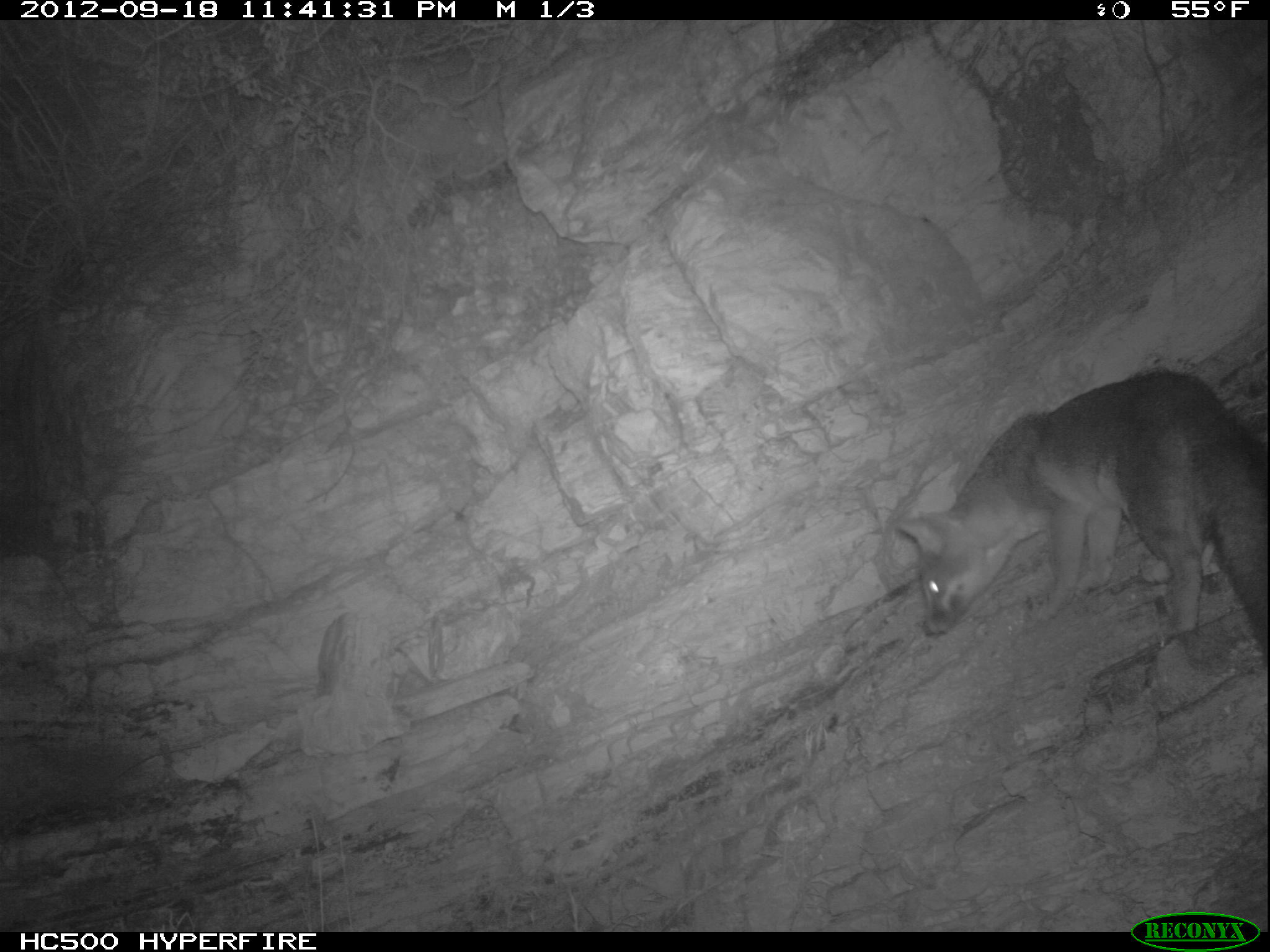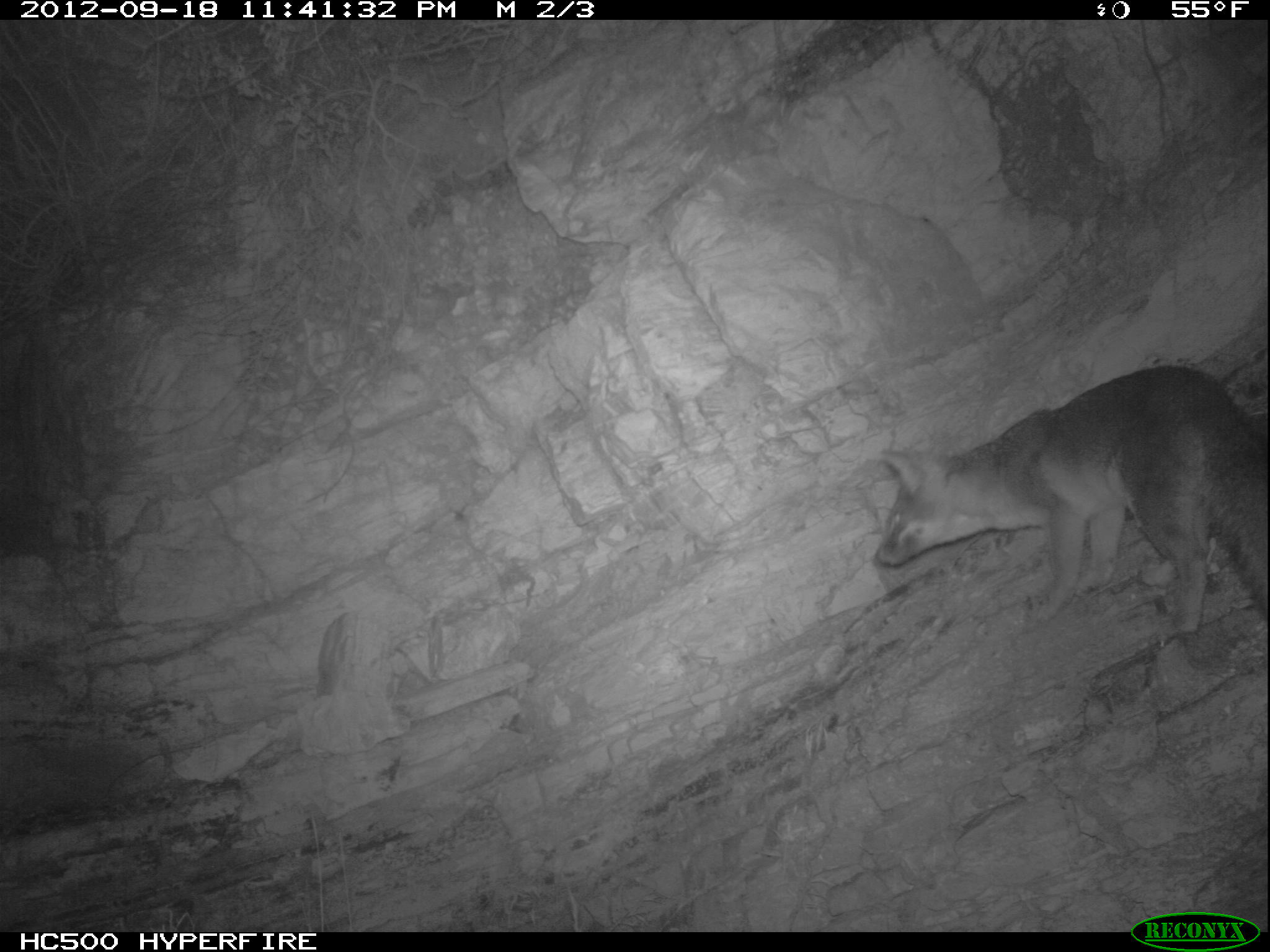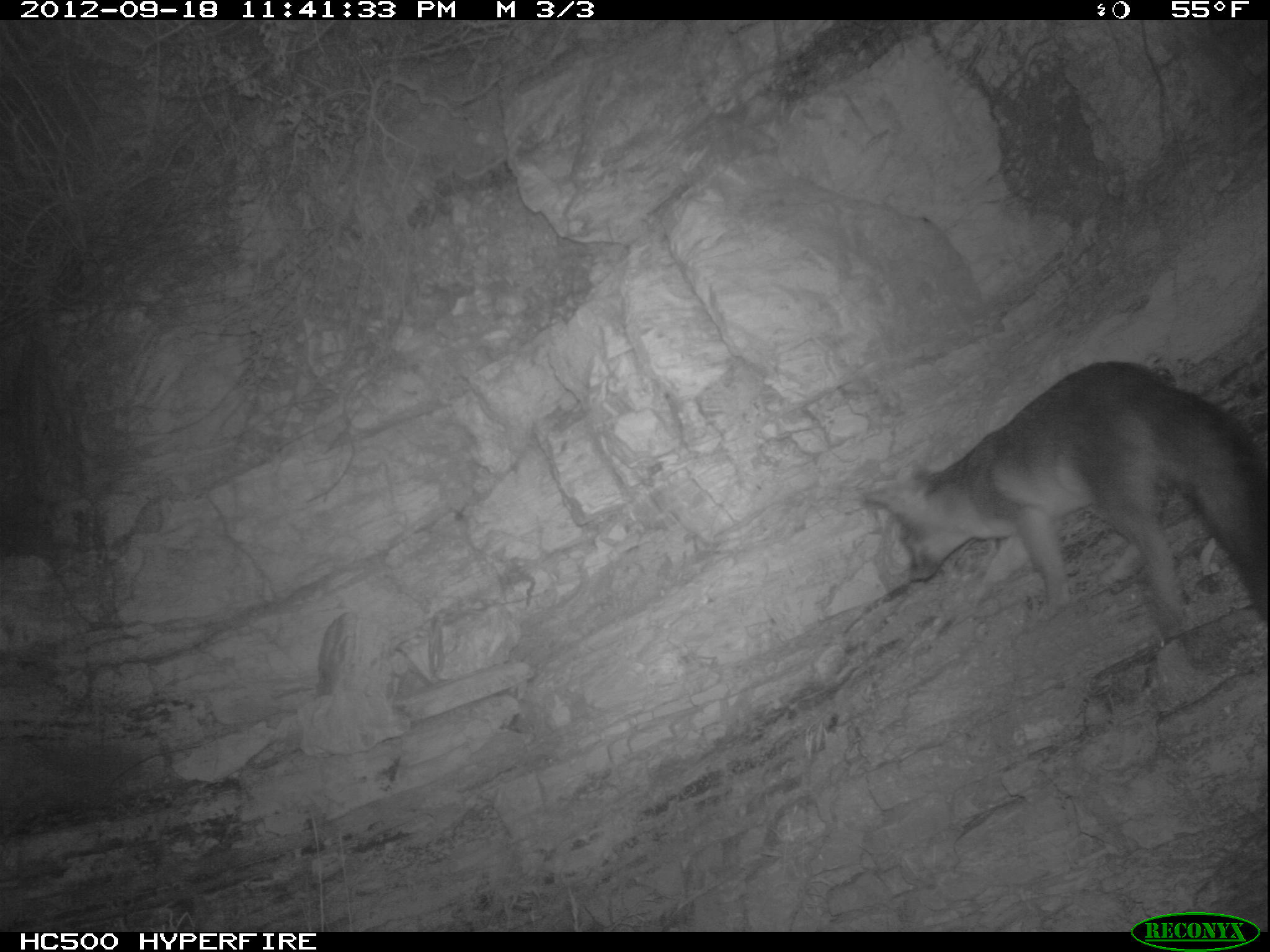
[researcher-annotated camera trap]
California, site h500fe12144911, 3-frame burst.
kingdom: Animalia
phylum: Chordata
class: Mammalia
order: Carnivora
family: Canidae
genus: Urocyon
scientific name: Urocyon littoralis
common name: island fox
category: fox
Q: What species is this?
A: Fox (island fox) (Urocyon littoralis).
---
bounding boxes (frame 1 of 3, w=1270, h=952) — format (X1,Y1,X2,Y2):
fox: (894,370,1269,659)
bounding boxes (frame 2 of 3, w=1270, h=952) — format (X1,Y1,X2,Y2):
fox: (874,363,1269,631)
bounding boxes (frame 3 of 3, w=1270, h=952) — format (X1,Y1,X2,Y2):
fox: (861,358,1267,642)